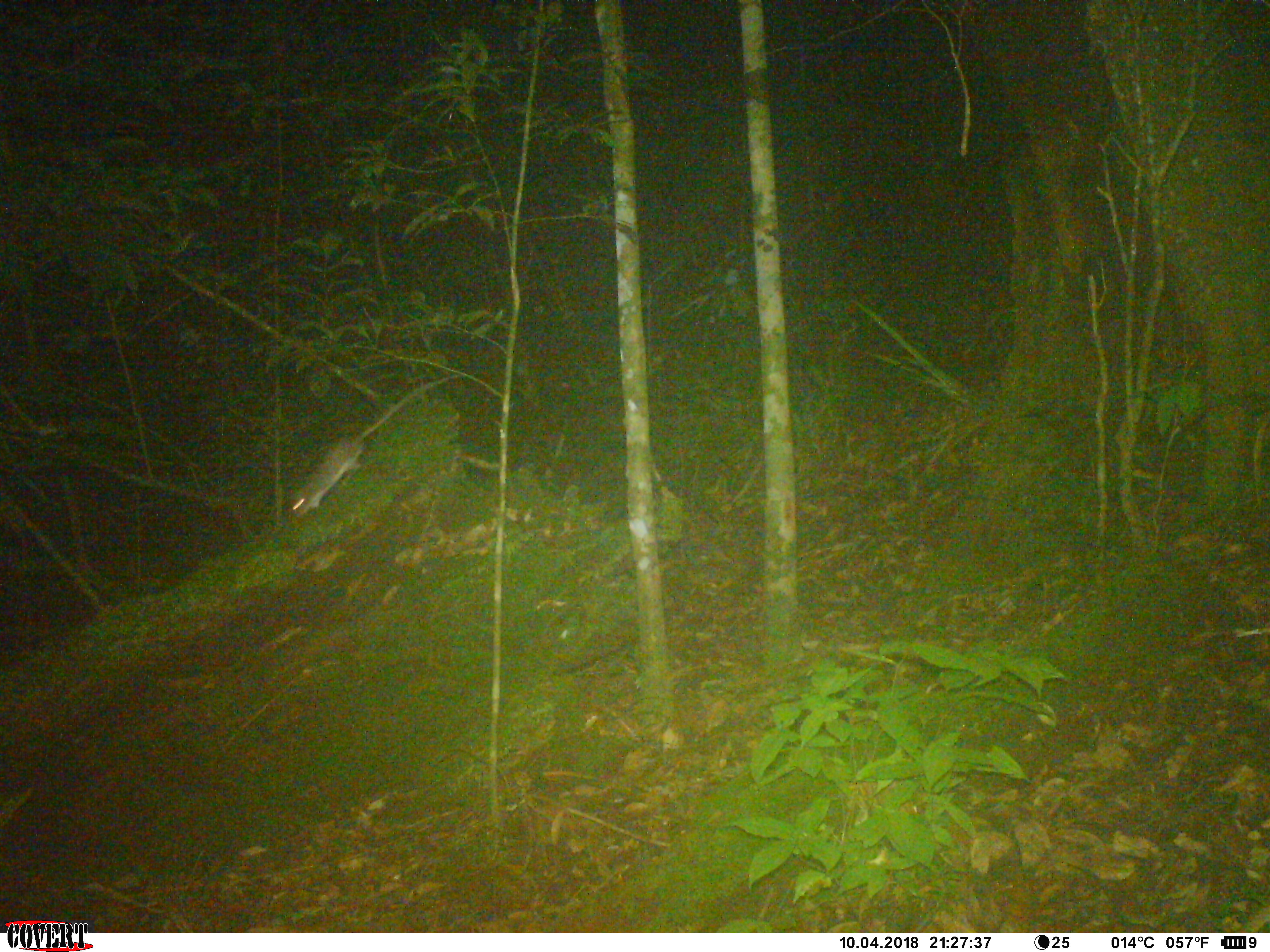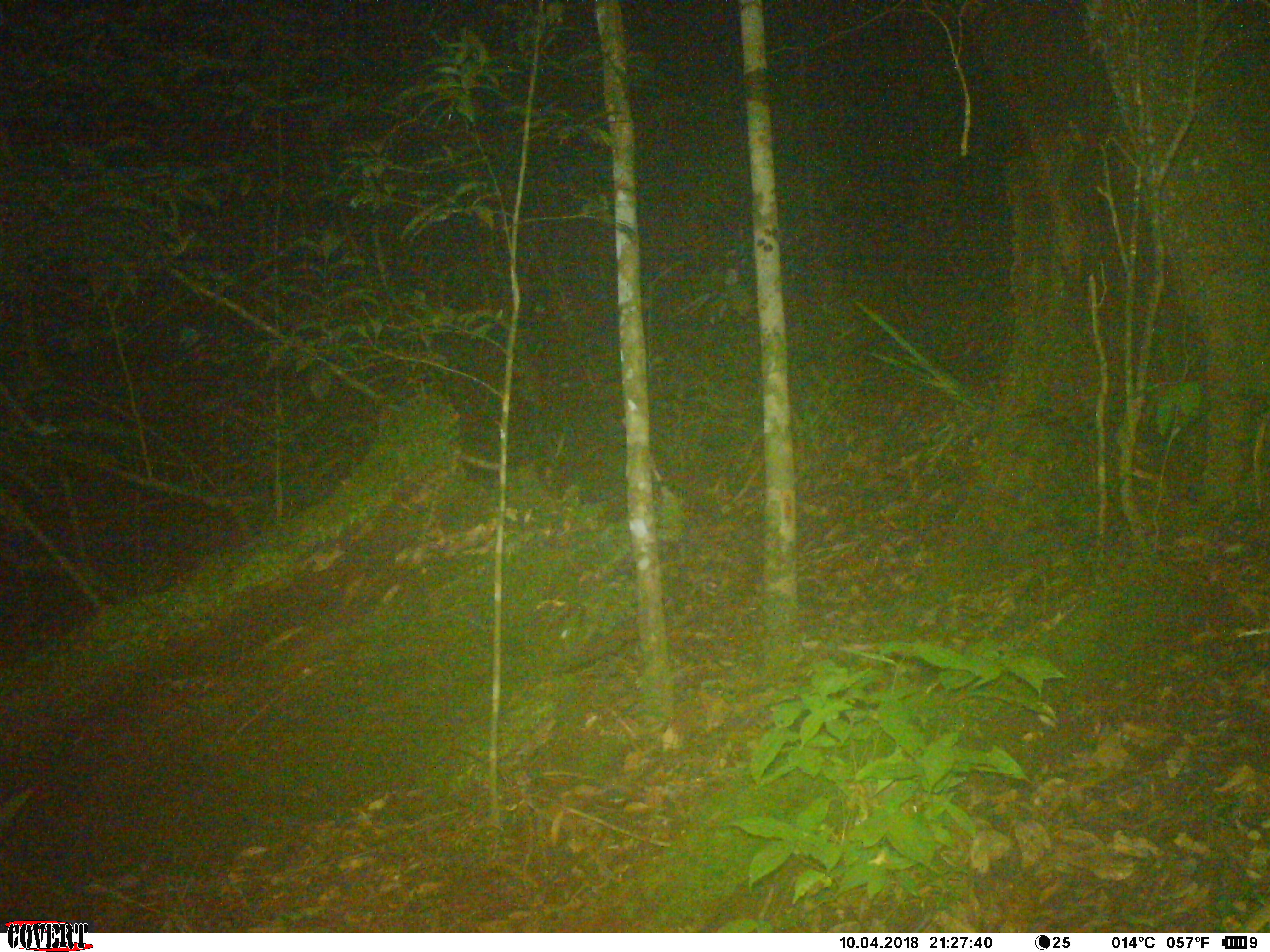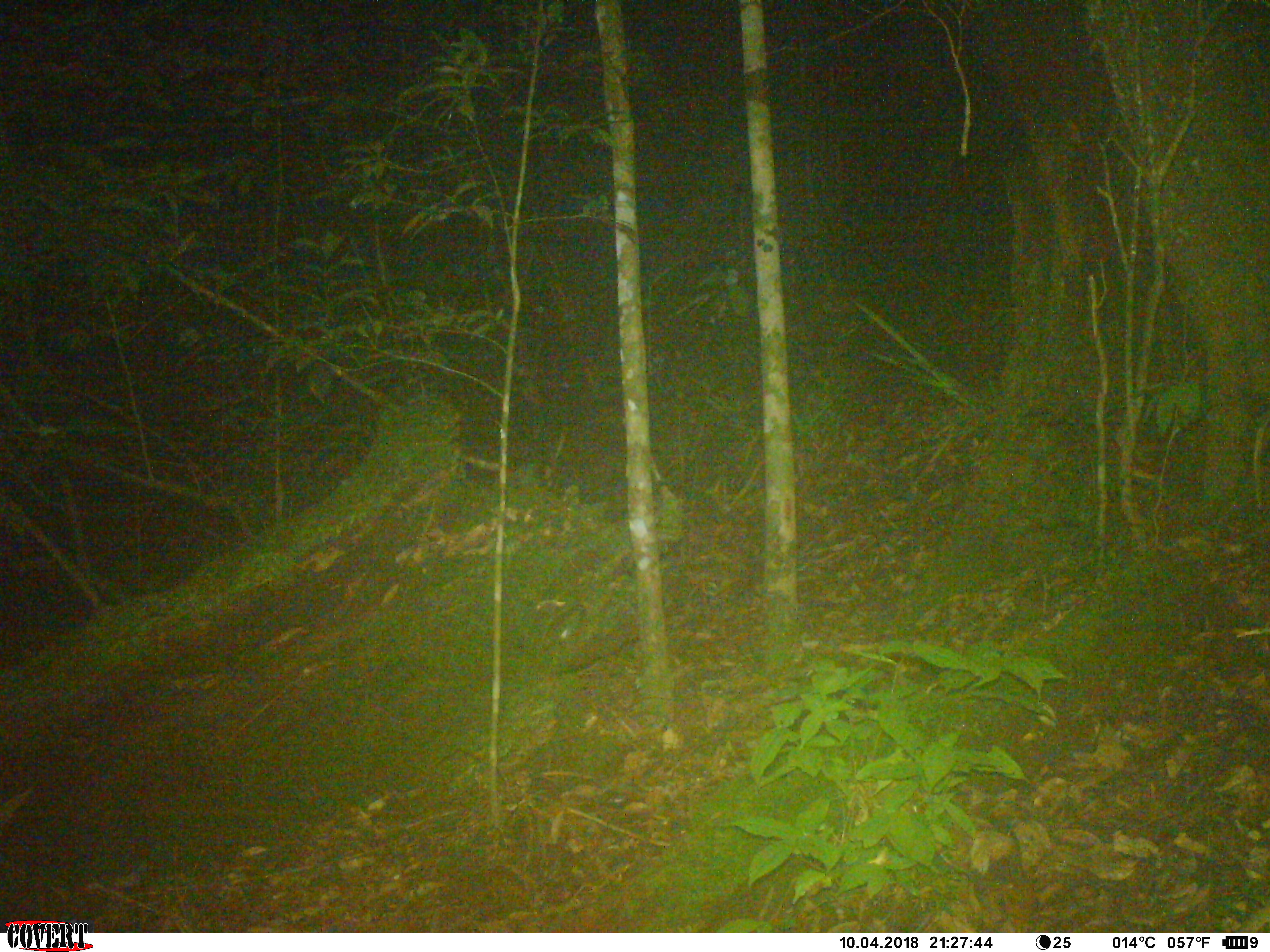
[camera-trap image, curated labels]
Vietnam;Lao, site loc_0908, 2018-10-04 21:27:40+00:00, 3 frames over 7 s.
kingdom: Animalia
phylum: Chordata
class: Mammalia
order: Rodentia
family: Muridae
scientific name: Muridae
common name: old-world mice and rats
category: unidentified murid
Unidentified murid (old-world mice and rats) (Muridae). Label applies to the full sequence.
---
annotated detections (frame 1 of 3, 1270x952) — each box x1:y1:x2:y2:
unidentified murid: 286:376:453:518